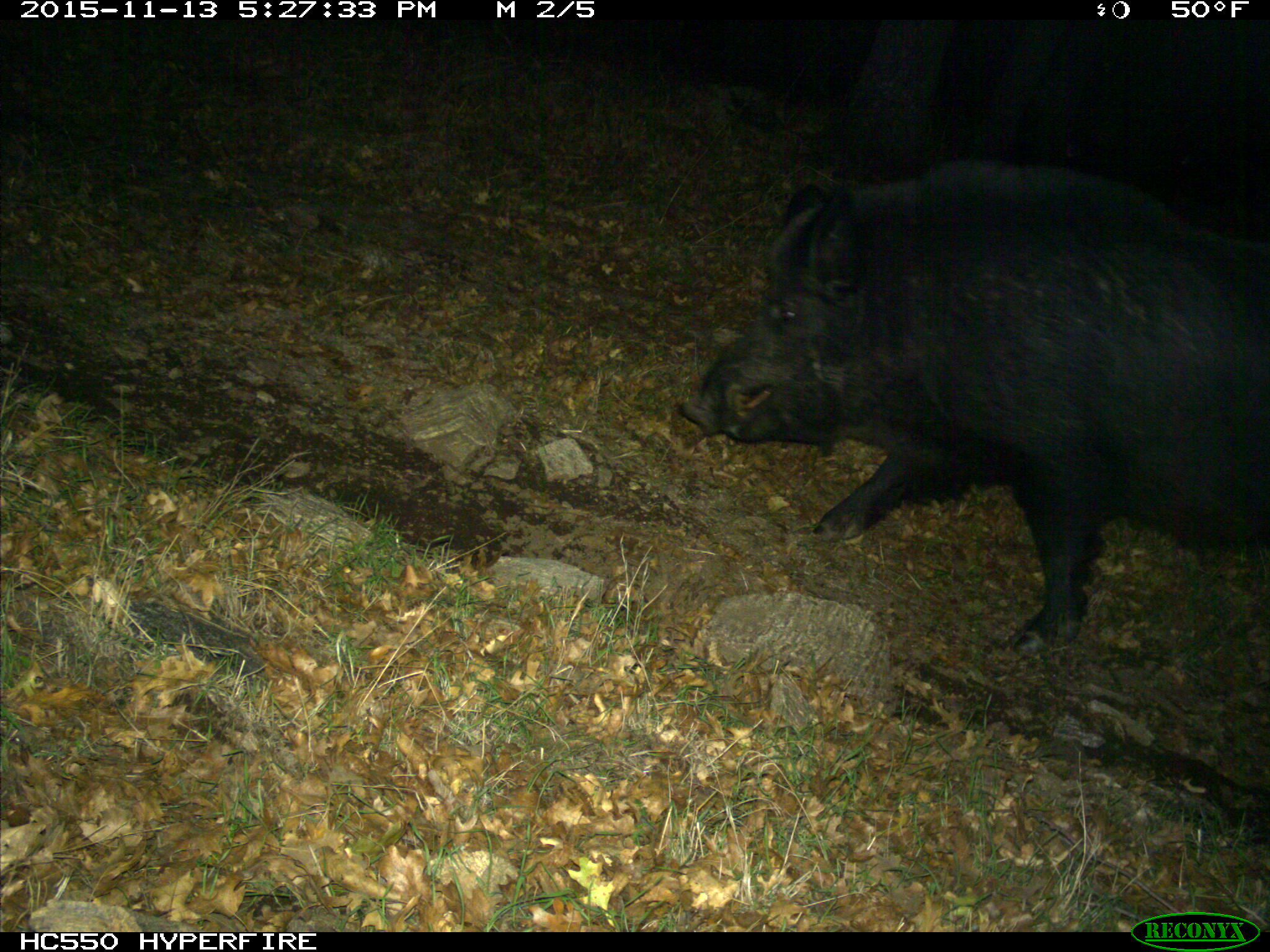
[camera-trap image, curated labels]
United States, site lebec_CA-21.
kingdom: Animalia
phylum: Chordata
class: Mammalia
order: Artiodactyla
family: Suidae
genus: Sus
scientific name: Sus scrofa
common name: wild boar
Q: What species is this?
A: Sus scrofa (wild boar).